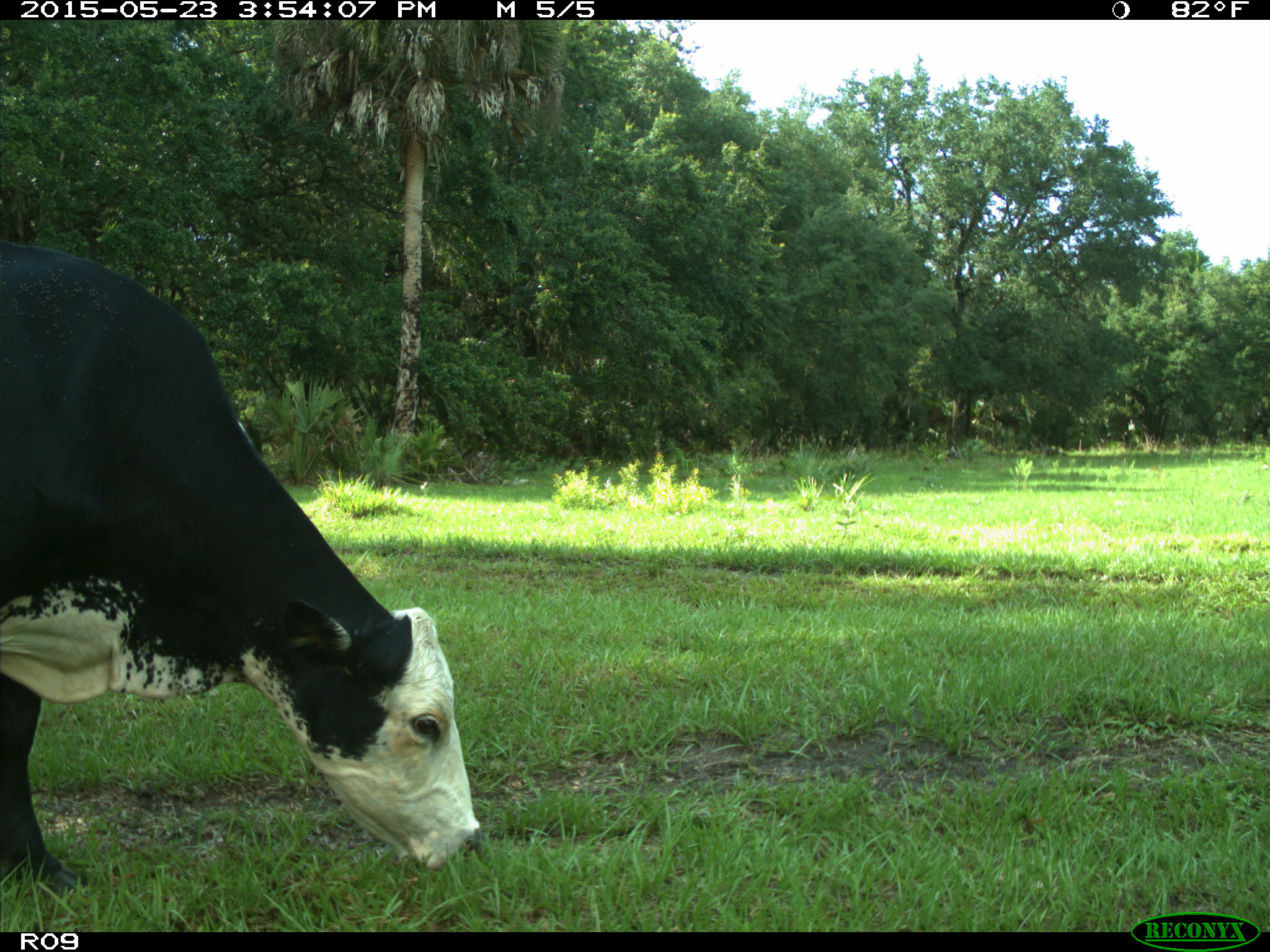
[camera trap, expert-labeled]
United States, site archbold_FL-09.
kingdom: Animalia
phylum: Chordata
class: Mammalia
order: Artiodactyla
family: Bovidae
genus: Bos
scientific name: Bos taurus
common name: domestic cow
Bos taurus (domestic cow).